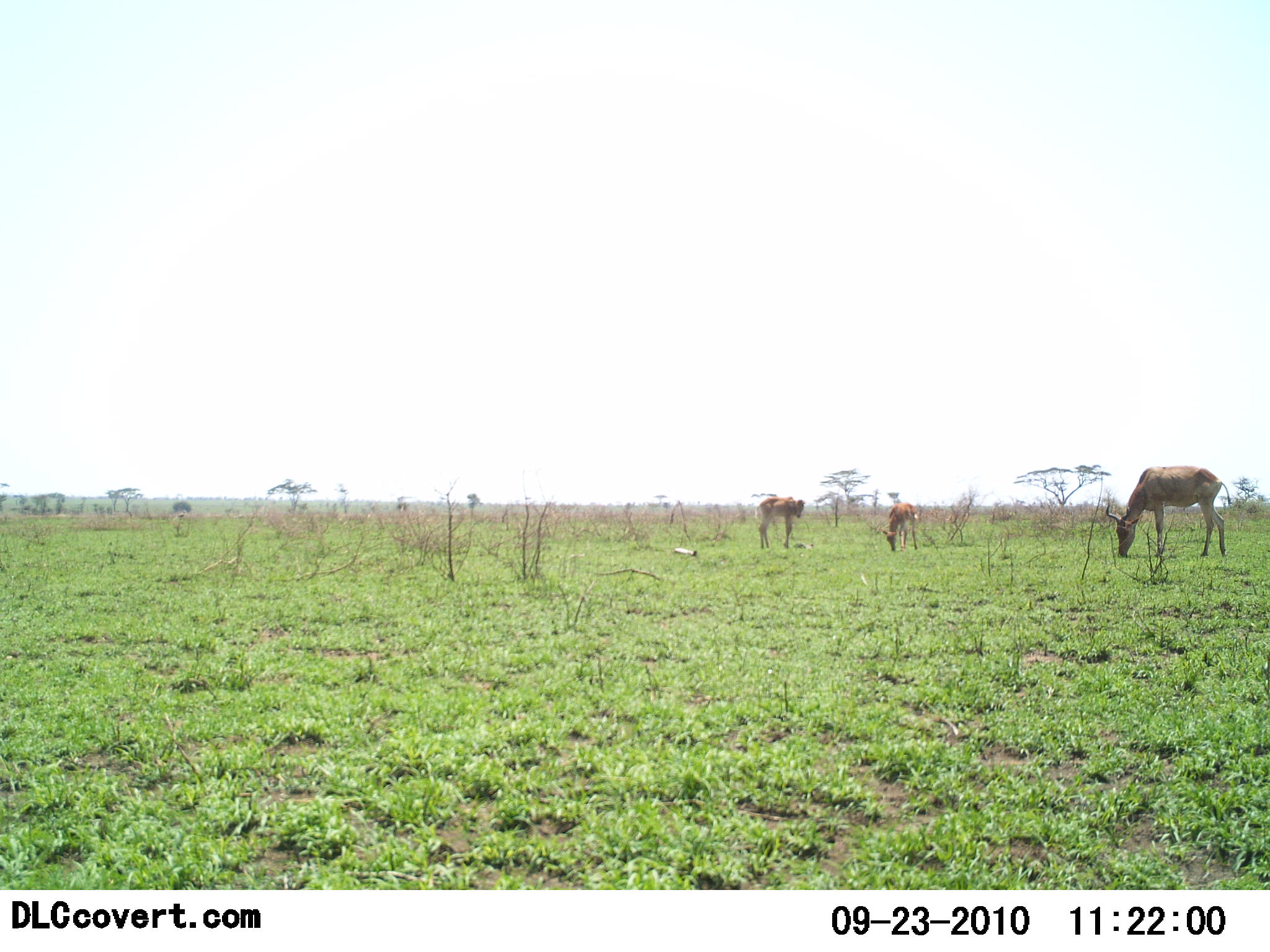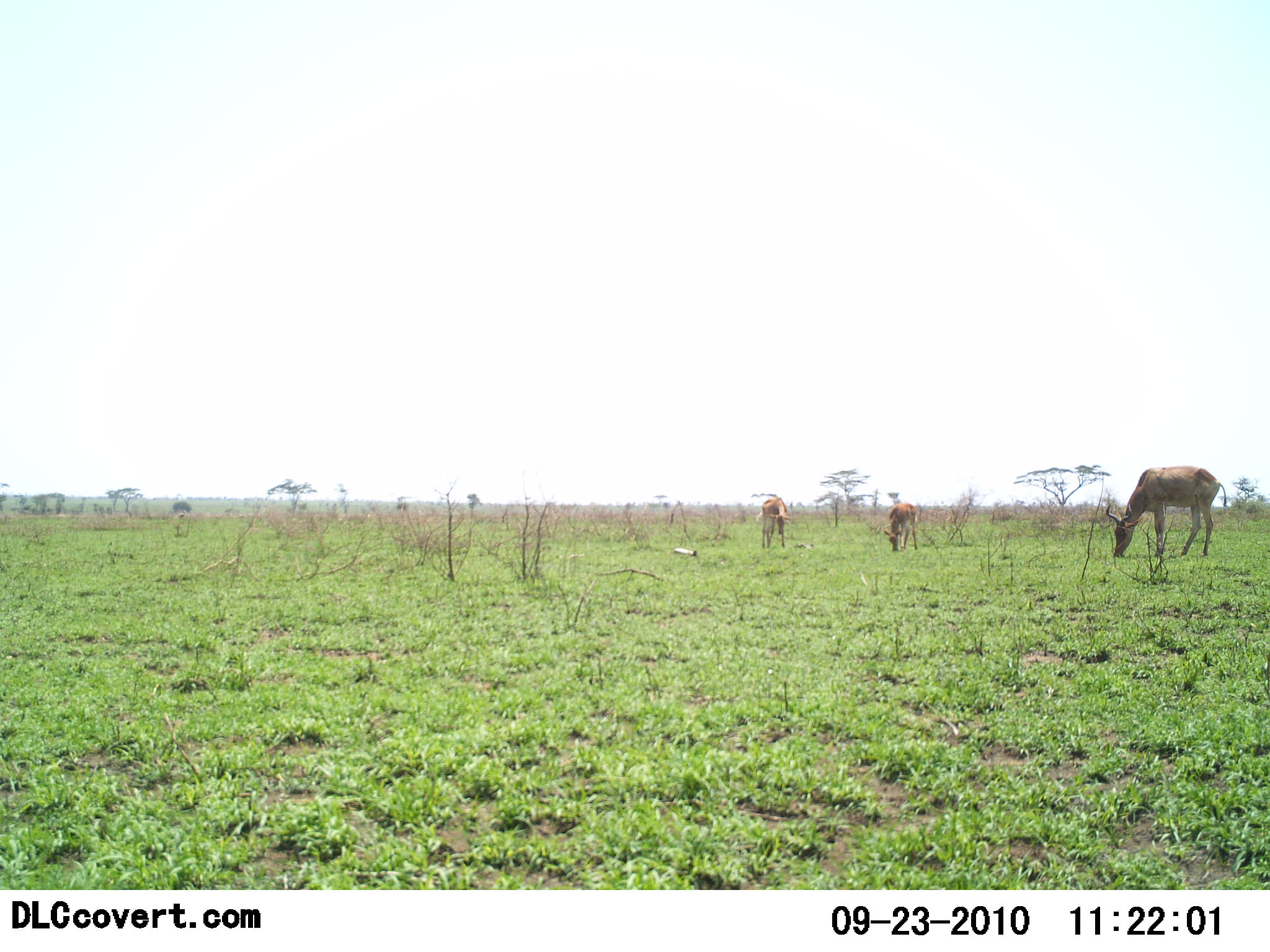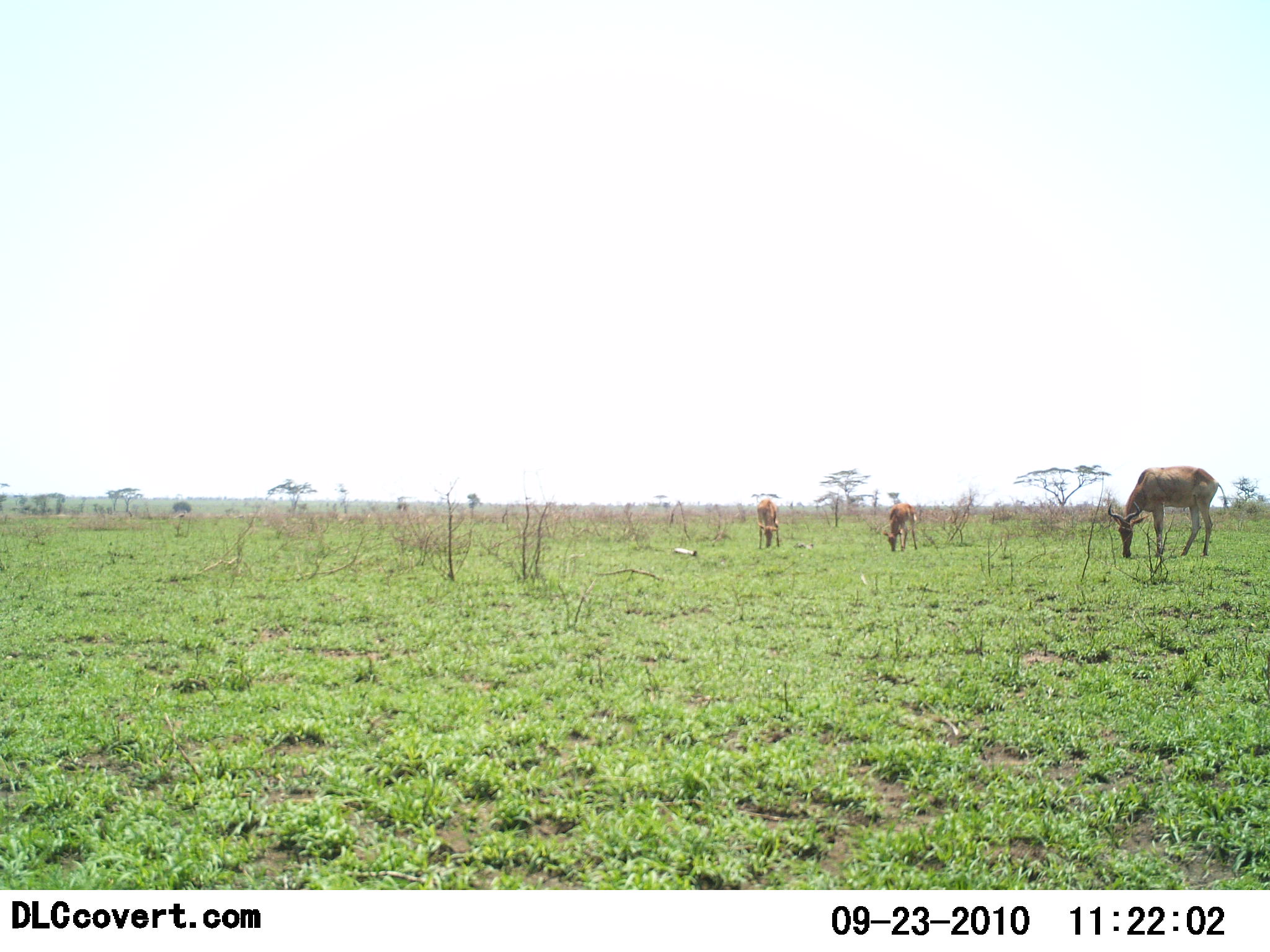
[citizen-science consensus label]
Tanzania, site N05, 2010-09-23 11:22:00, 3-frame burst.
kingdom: Animalia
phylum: Chordata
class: Mammalia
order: Artiodactyla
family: Bovidae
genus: Alcelaphus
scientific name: Alcelaphus buselaphus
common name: hartebeest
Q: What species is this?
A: Hartebeest (Alcelaphus buselaphus).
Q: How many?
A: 3.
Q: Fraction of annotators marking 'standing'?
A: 20%.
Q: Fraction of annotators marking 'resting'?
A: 0%.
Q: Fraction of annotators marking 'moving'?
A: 0%.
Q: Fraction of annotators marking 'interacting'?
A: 0%.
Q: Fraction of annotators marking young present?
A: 20%.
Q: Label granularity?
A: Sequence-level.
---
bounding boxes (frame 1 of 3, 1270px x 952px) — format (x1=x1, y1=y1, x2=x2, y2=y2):
animal: (x1=1105, y1=464, x2=1232, y2=560); (x1=755, y1=496, x2=807, y2=550); (x1=881, y1=502, x2=920, y2=552)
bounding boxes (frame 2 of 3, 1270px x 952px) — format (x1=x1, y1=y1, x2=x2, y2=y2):
animal: (x1=1107, y1=465, x2=1228, y2=559); (x1=882, y1=501, x2=920, y2=553); (x1=758, y1=496, x2=791, y2=549)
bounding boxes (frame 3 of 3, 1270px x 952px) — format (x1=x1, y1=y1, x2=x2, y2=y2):
animal: (x1=1109, y1=465, x2=1229, y2=558); (x1=881, y1=503, x2=918, y2=553); (x1=756, y1=498, x2=781, y2=550)